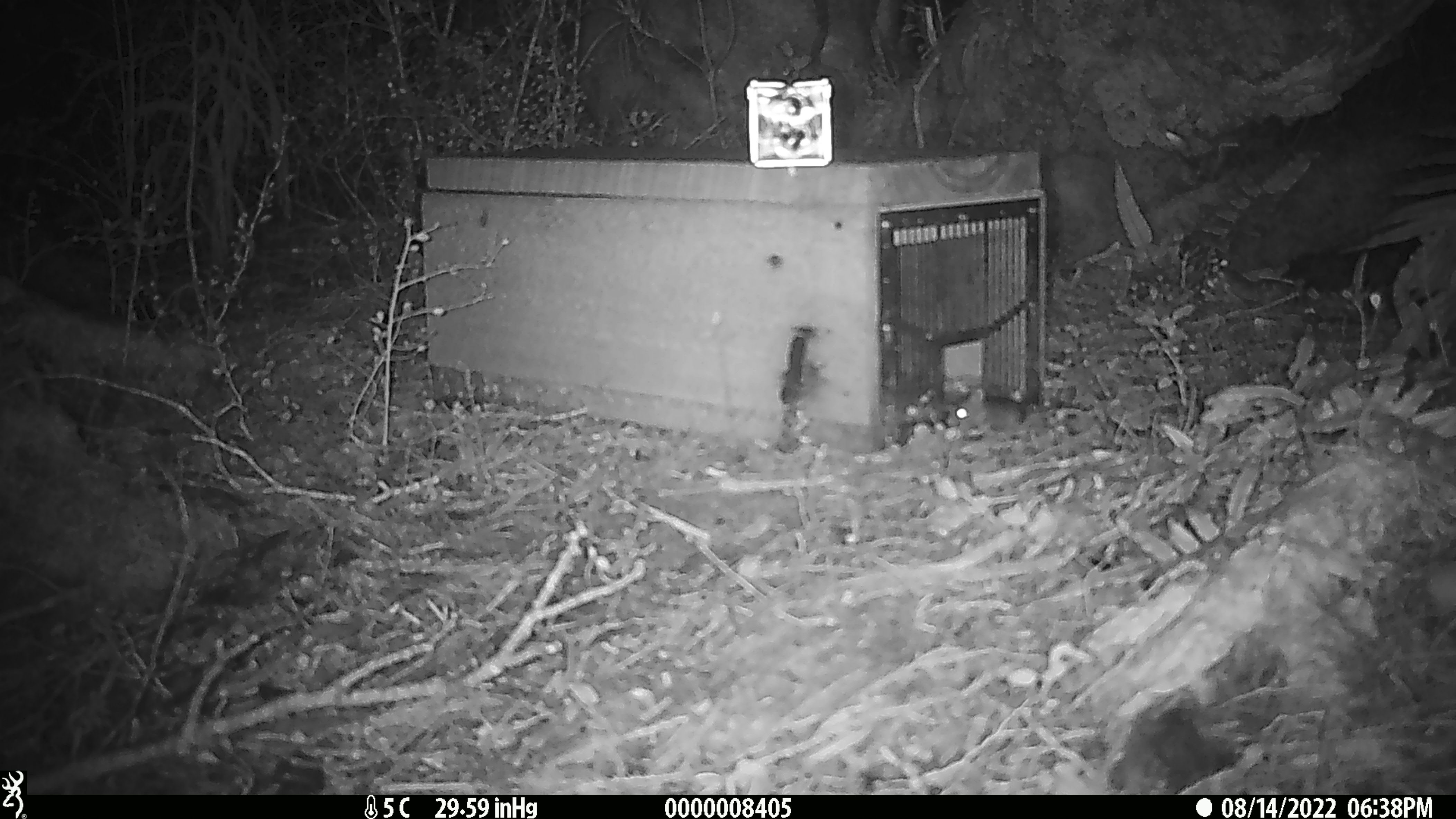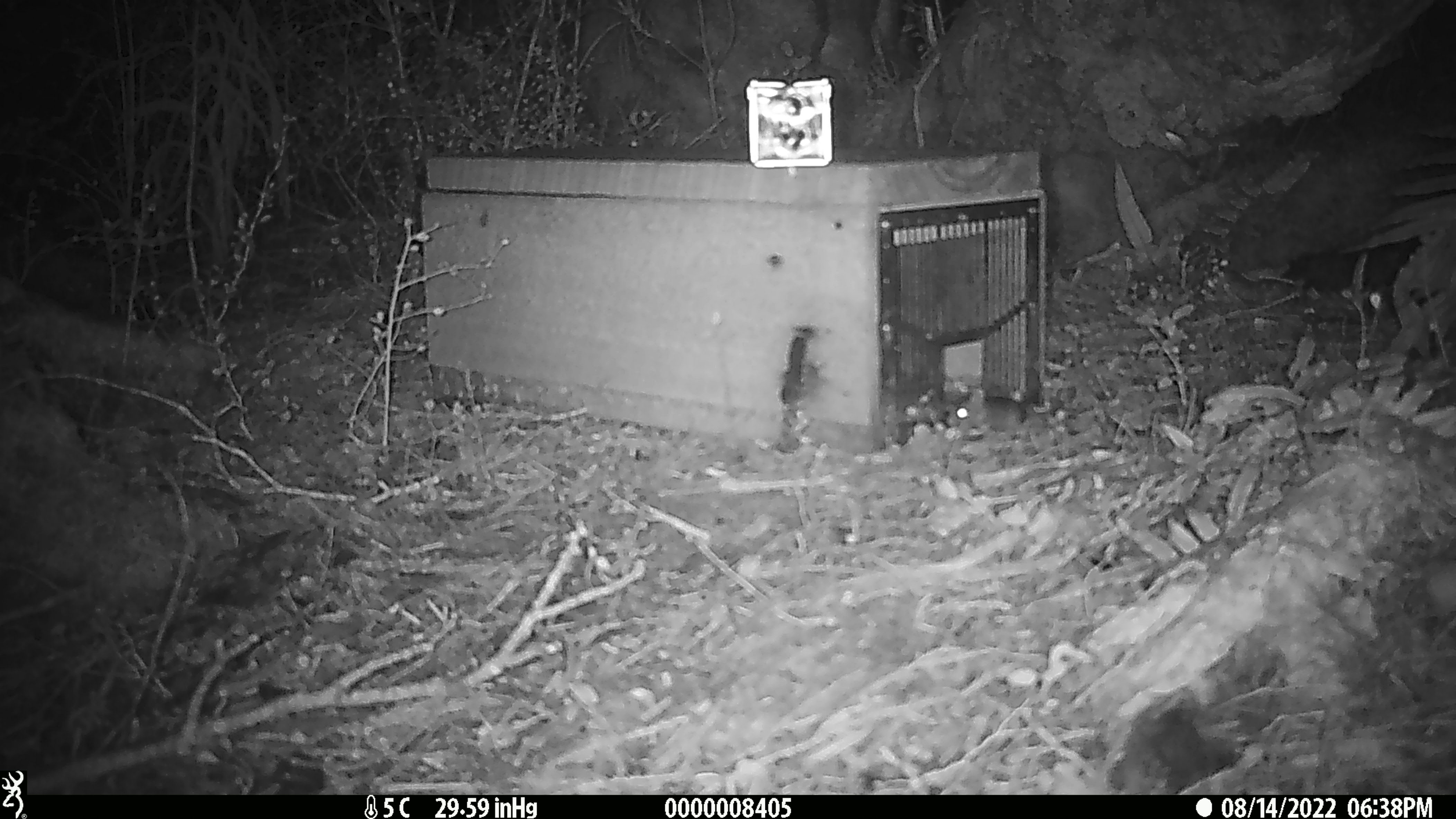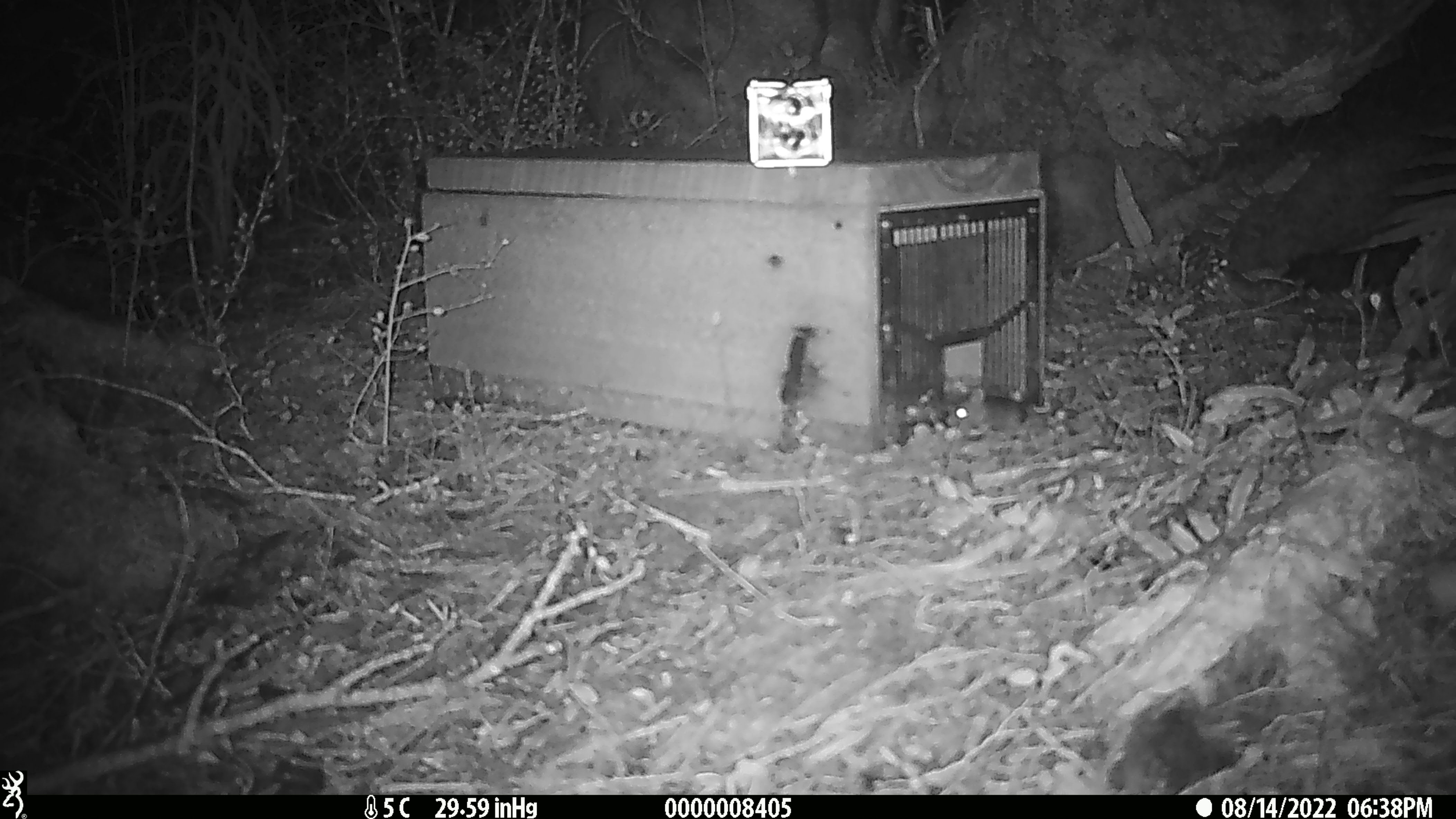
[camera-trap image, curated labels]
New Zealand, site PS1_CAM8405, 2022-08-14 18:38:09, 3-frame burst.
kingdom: Animalia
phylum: Chordata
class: Mammalia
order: Rodentia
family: Muridae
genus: Mus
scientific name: Mus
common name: mouse